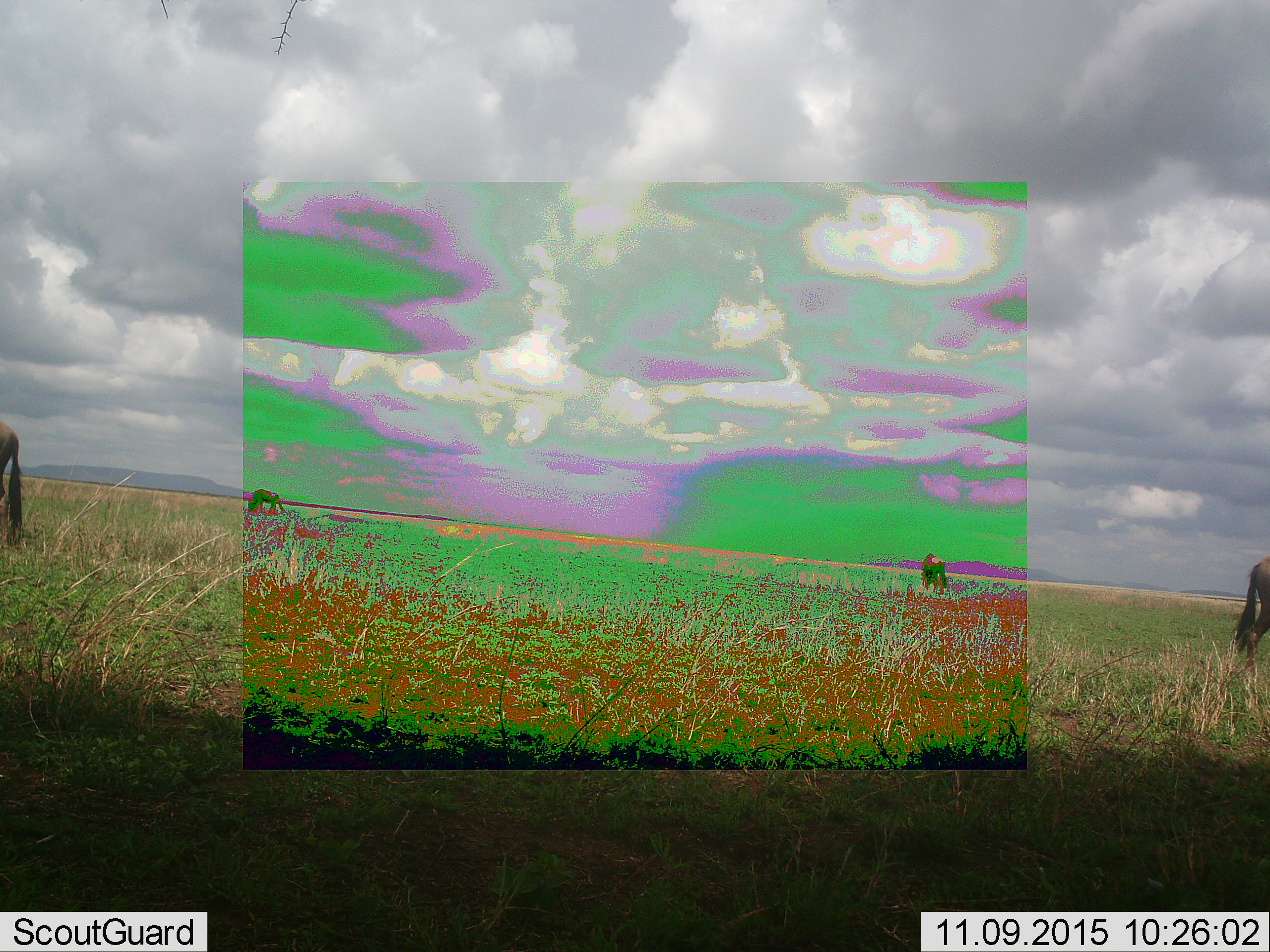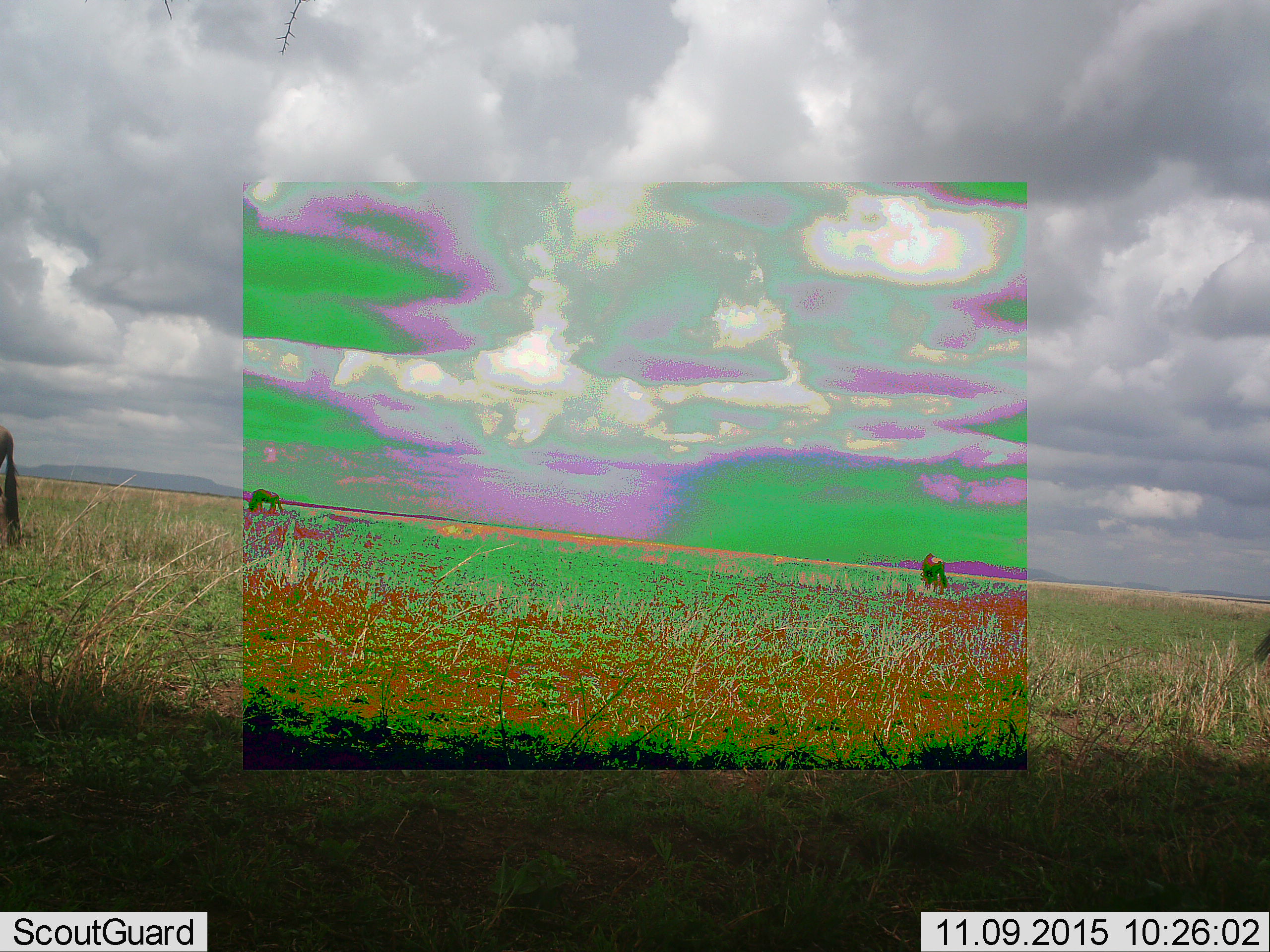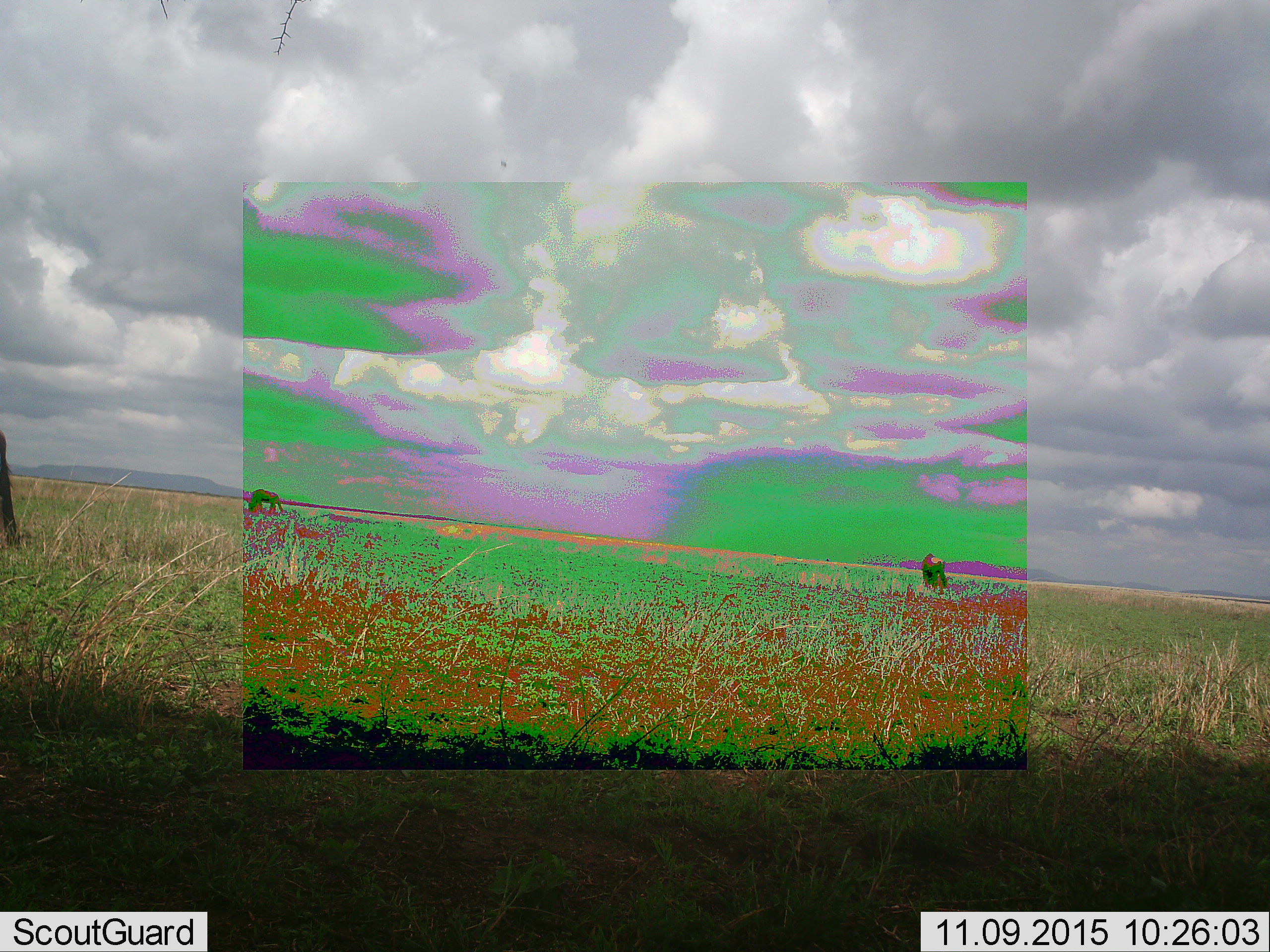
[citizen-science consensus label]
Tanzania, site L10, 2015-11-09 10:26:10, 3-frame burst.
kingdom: Animalia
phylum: Chordata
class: Mammalia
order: Artiodactyla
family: Bovidae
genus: Connochaetes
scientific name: Connochaetes taurinus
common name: blue wildebeest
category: wildebeest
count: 4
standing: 25%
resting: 0%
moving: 62%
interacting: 0%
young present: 0%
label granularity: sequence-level